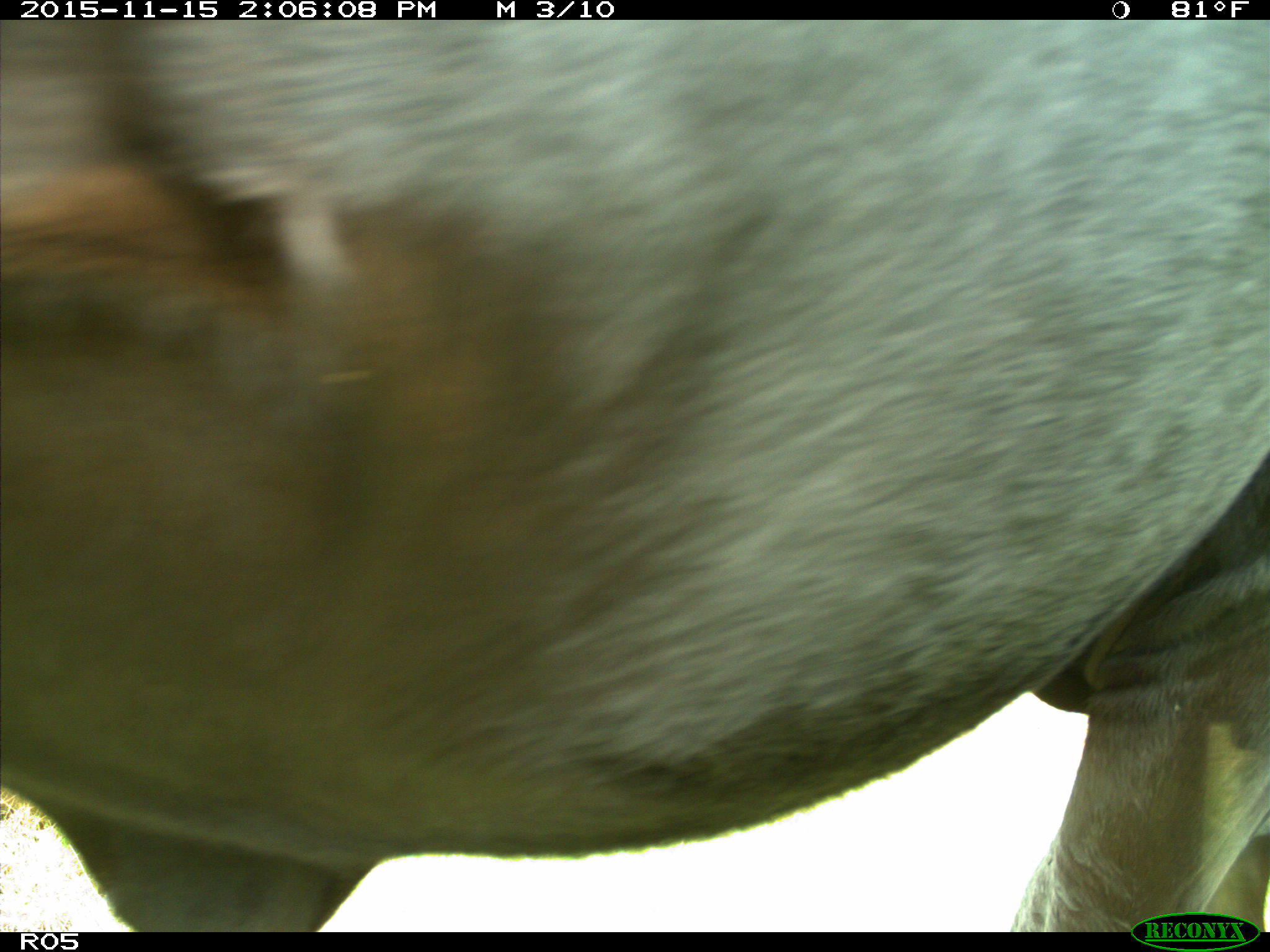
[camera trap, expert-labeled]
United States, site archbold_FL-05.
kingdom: Animalia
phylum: Chordata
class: Mammalia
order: Artiodactyla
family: Bovidae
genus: Bos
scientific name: Bos taurus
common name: domestic cow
Bos taurus (domestic cow).